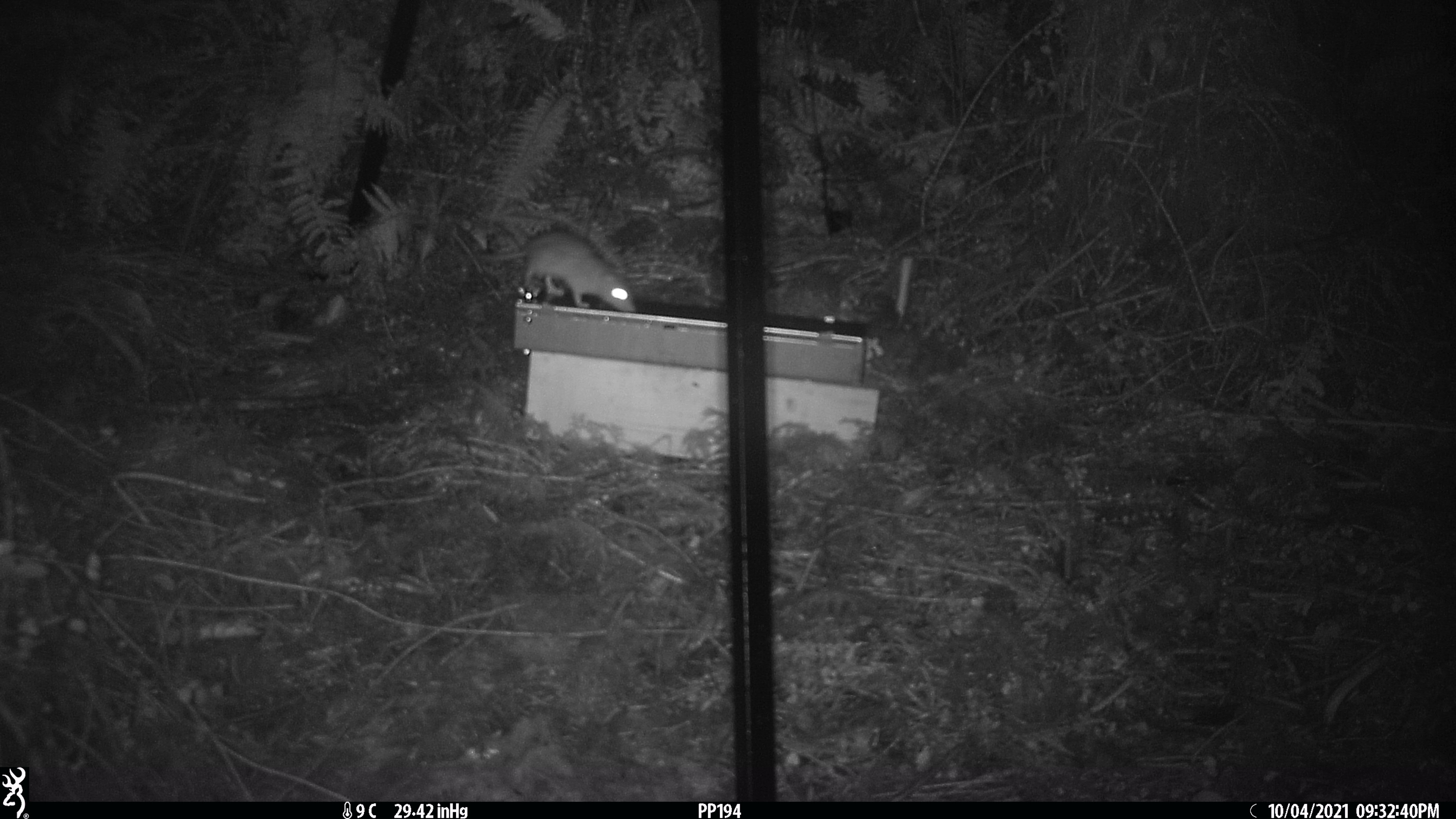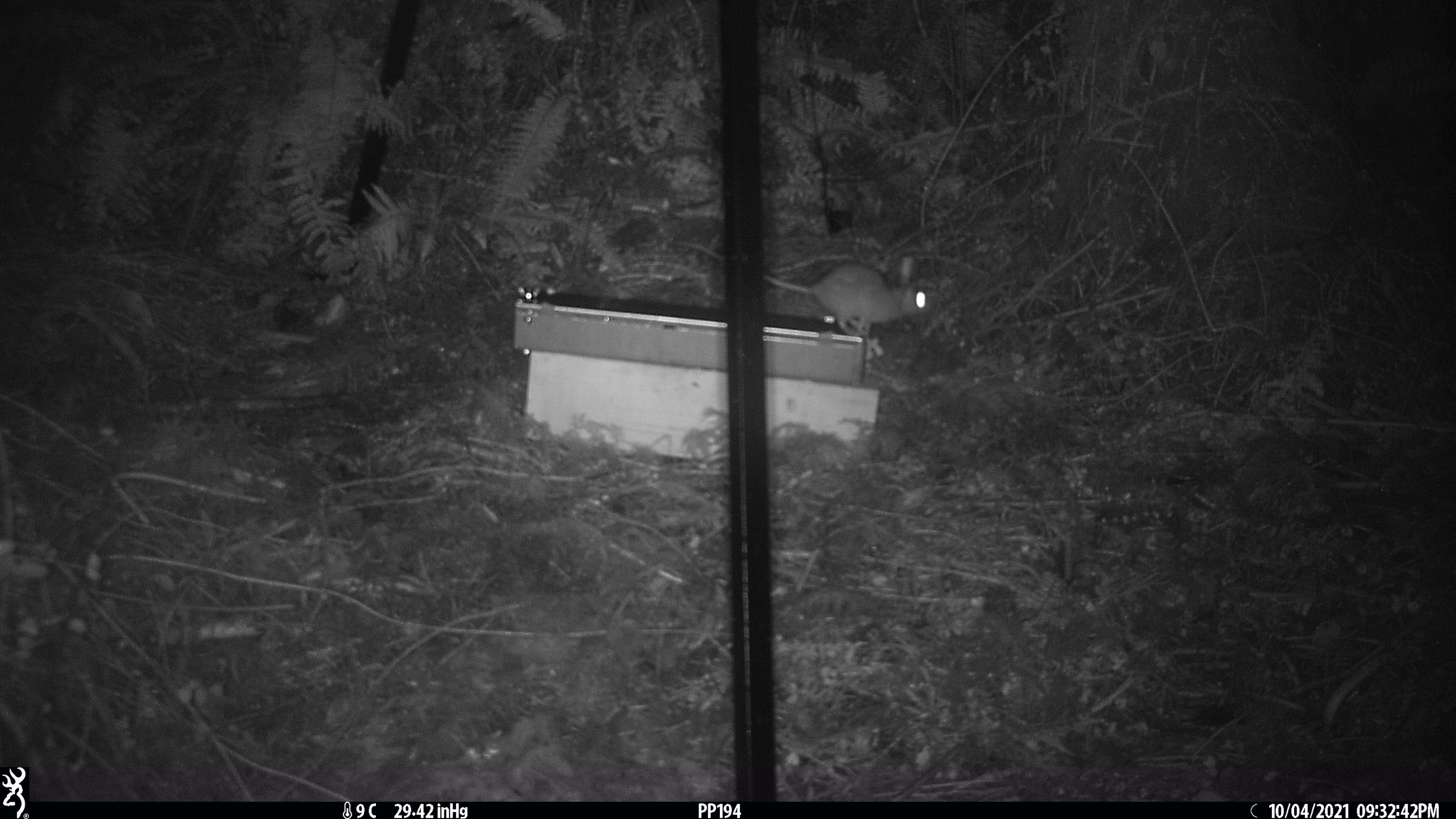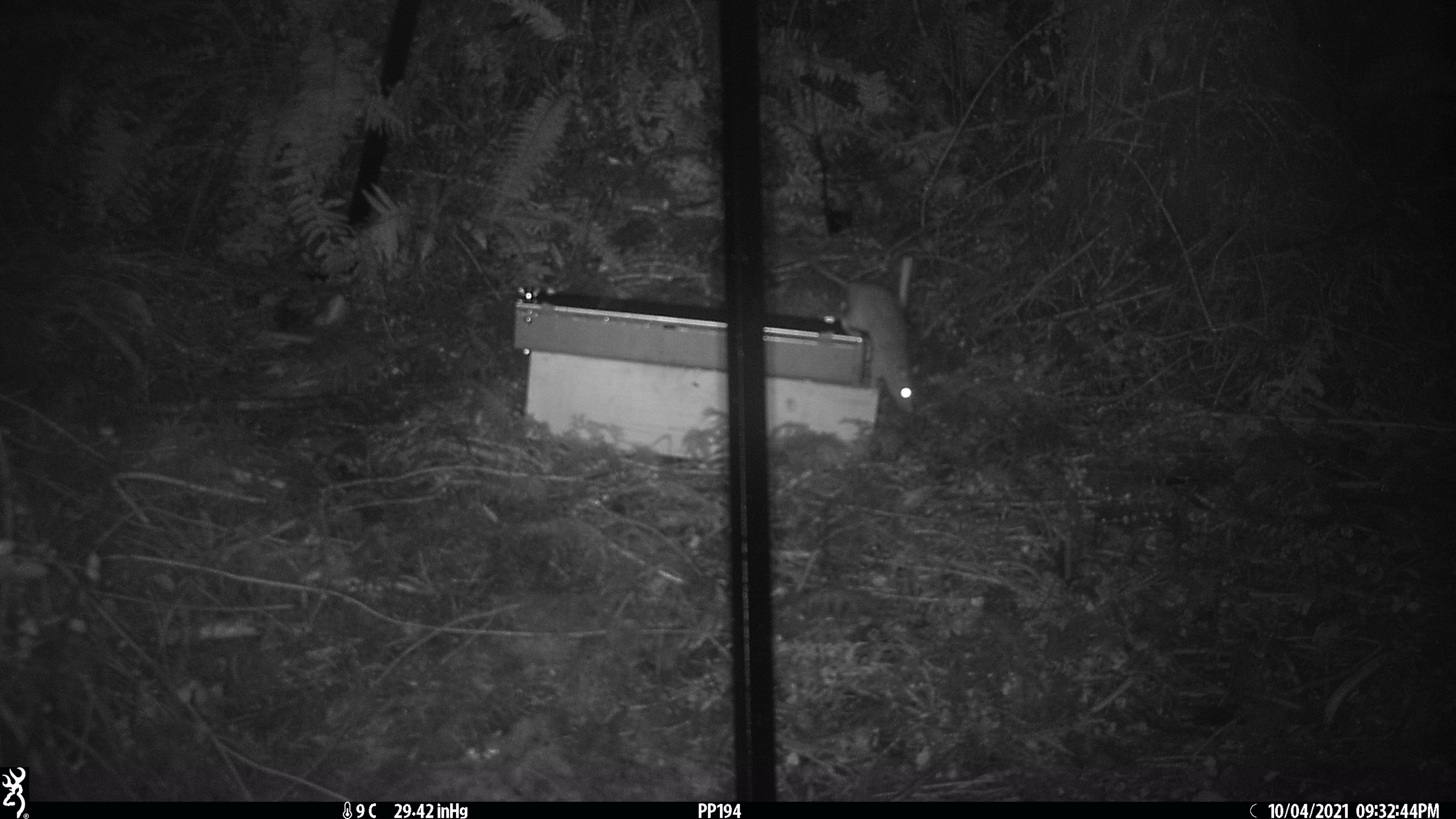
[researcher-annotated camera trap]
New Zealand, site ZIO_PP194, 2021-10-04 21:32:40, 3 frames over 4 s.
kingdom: Animalia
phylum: Chordata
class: Mammalia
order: Rodentia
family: Muridae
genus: Rattus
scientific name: Rattus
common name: rat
Rat (Rattus).